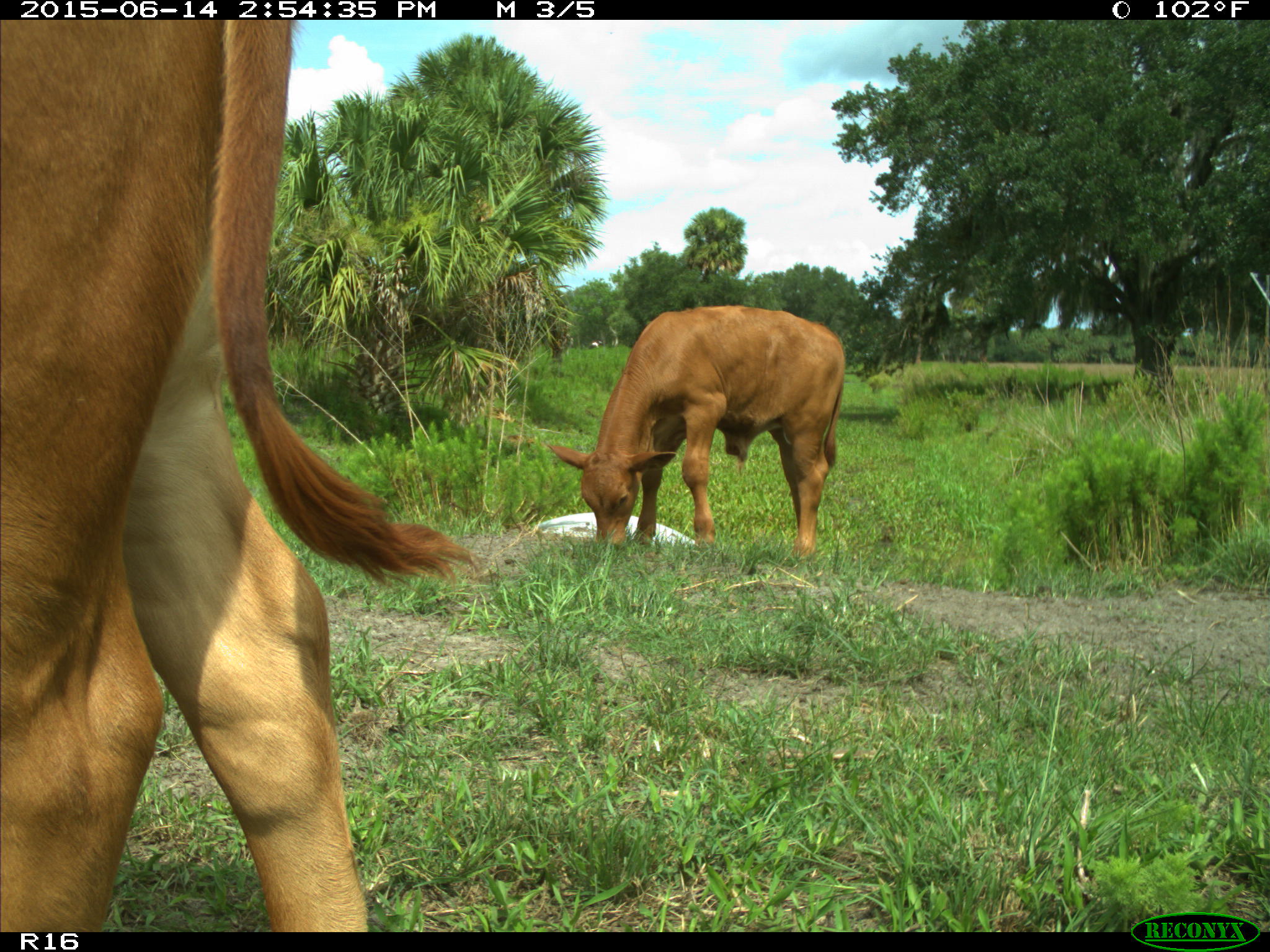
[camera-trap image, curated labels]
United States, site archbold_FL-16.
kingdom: Animalia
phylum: Chordata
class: Mammalia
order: Artiodactyla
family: Bovidae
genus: Bos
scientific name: Bos taurus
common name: domestic cow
Bos taurus (domestic cow).